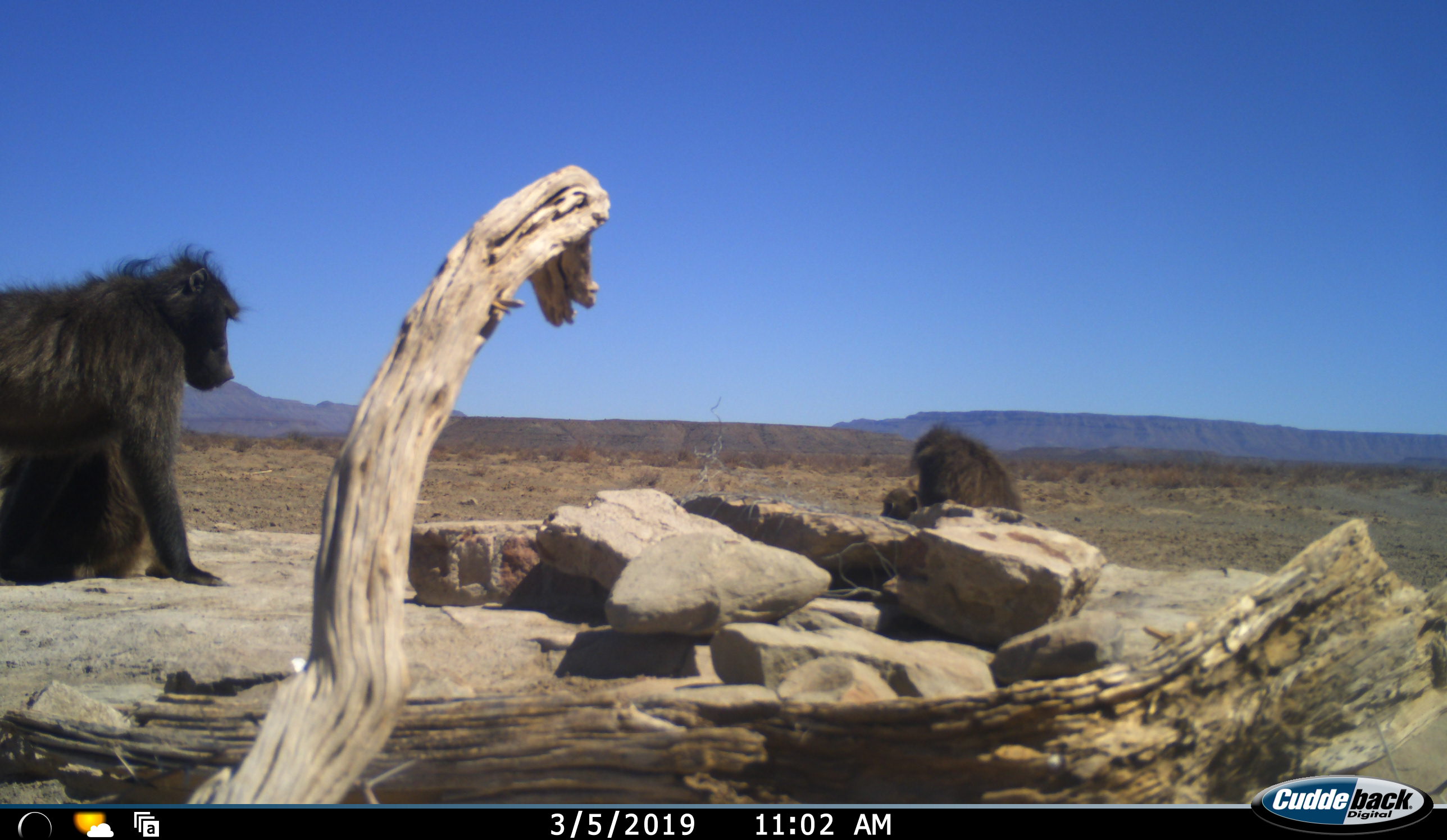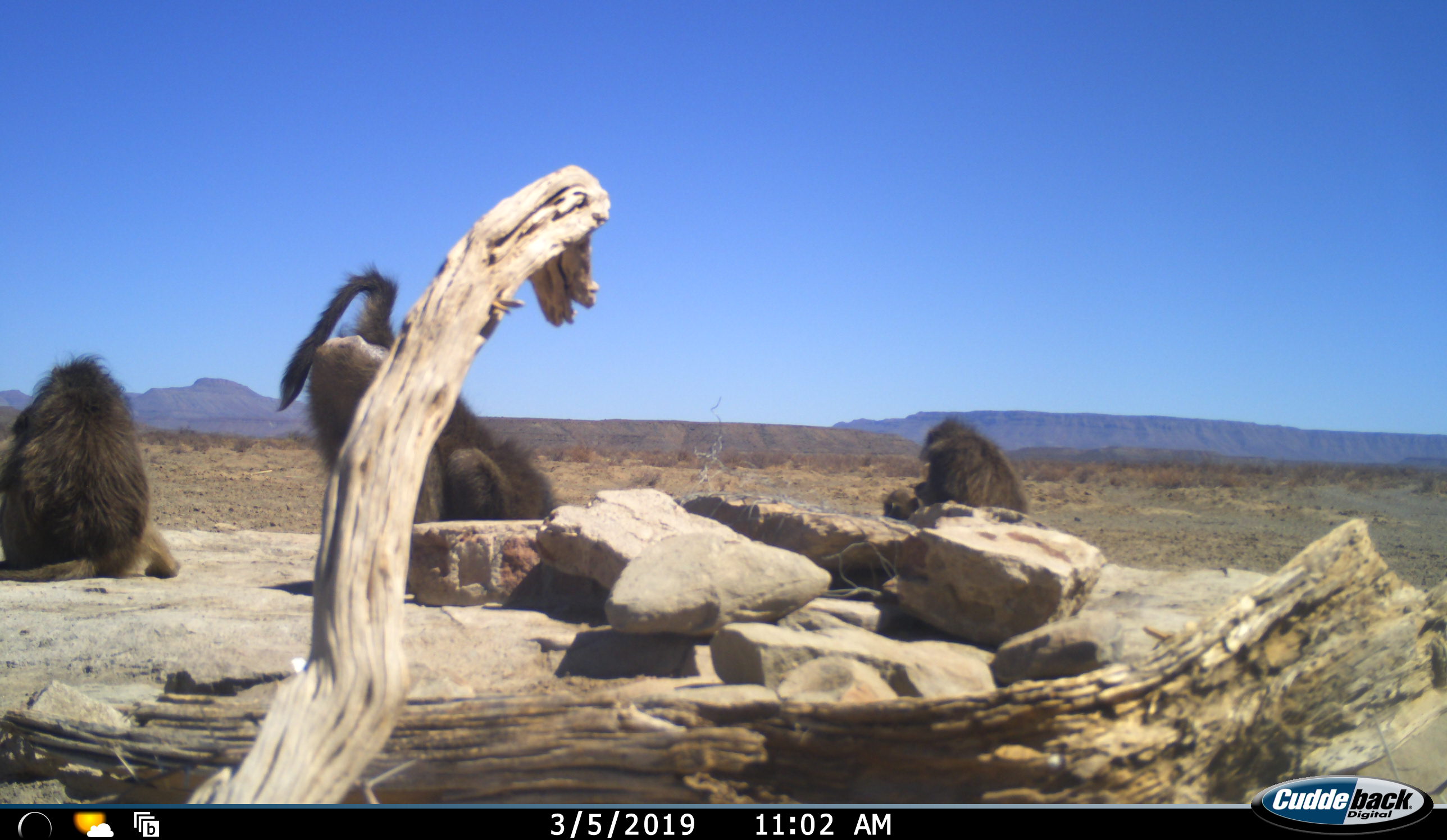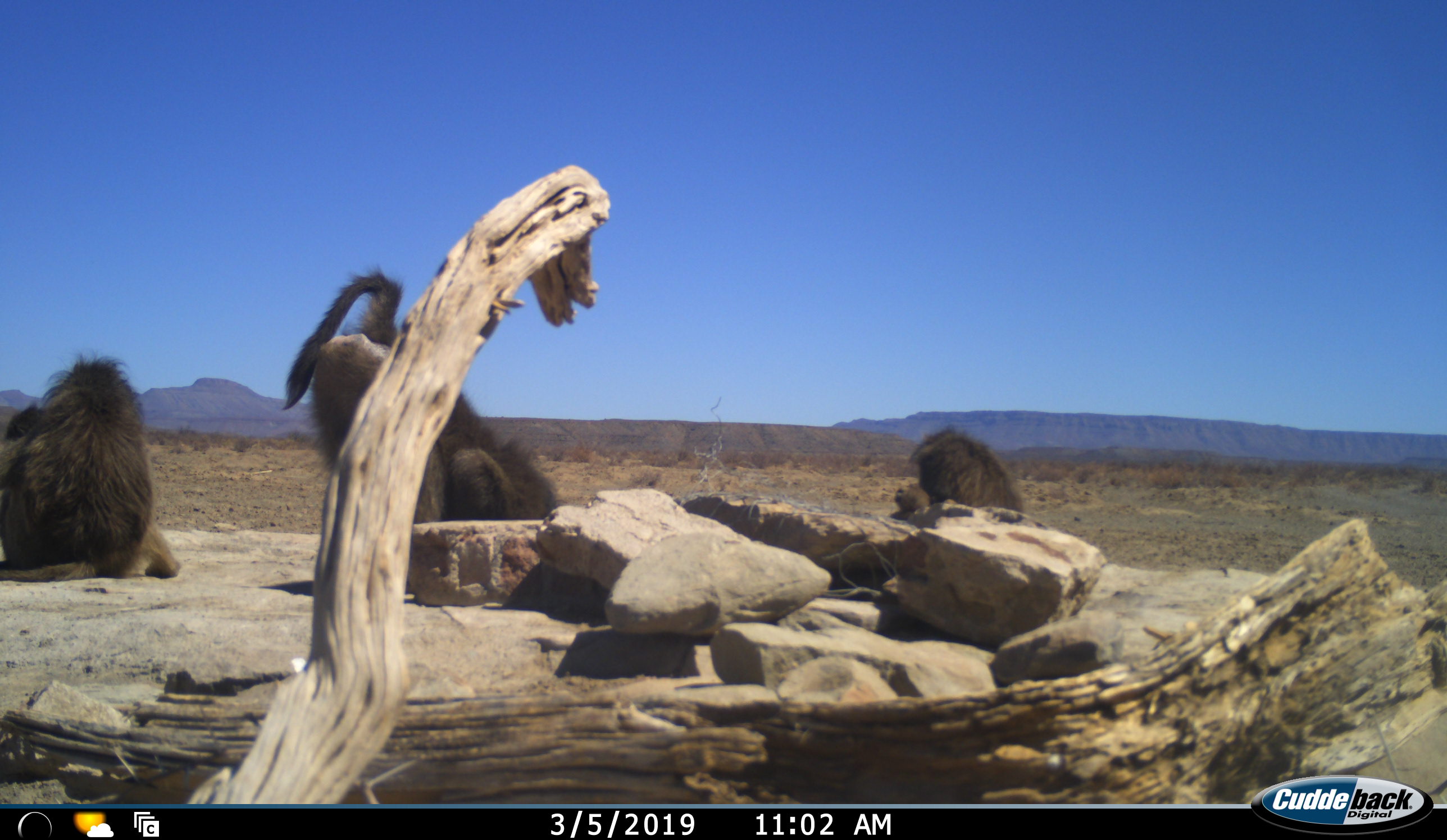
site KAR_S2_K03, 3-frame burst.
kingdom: Animalia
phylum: Chordata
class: Mammalia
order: Primates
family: Cercopithecidae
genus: Papio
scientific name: Papio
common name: baboon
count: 4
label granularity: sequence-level